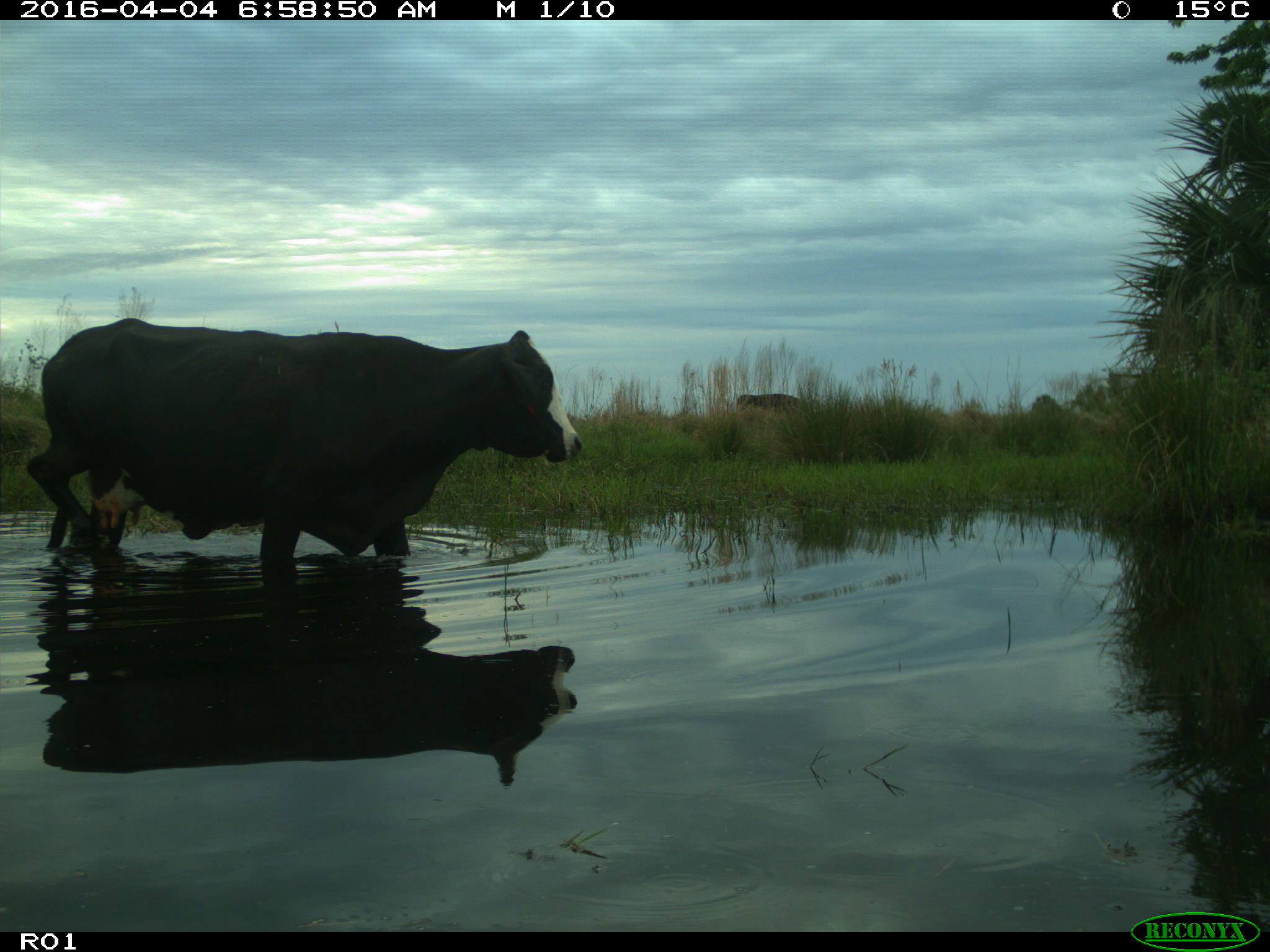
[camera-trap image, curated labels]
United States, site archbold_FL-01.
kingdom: Animalia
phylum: Chordata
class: Mammalia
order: Artiodactyla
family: Bovidae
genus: Bos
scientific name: Bos taurus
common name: domestic cow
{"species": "Bos taurus (domestic cow)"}